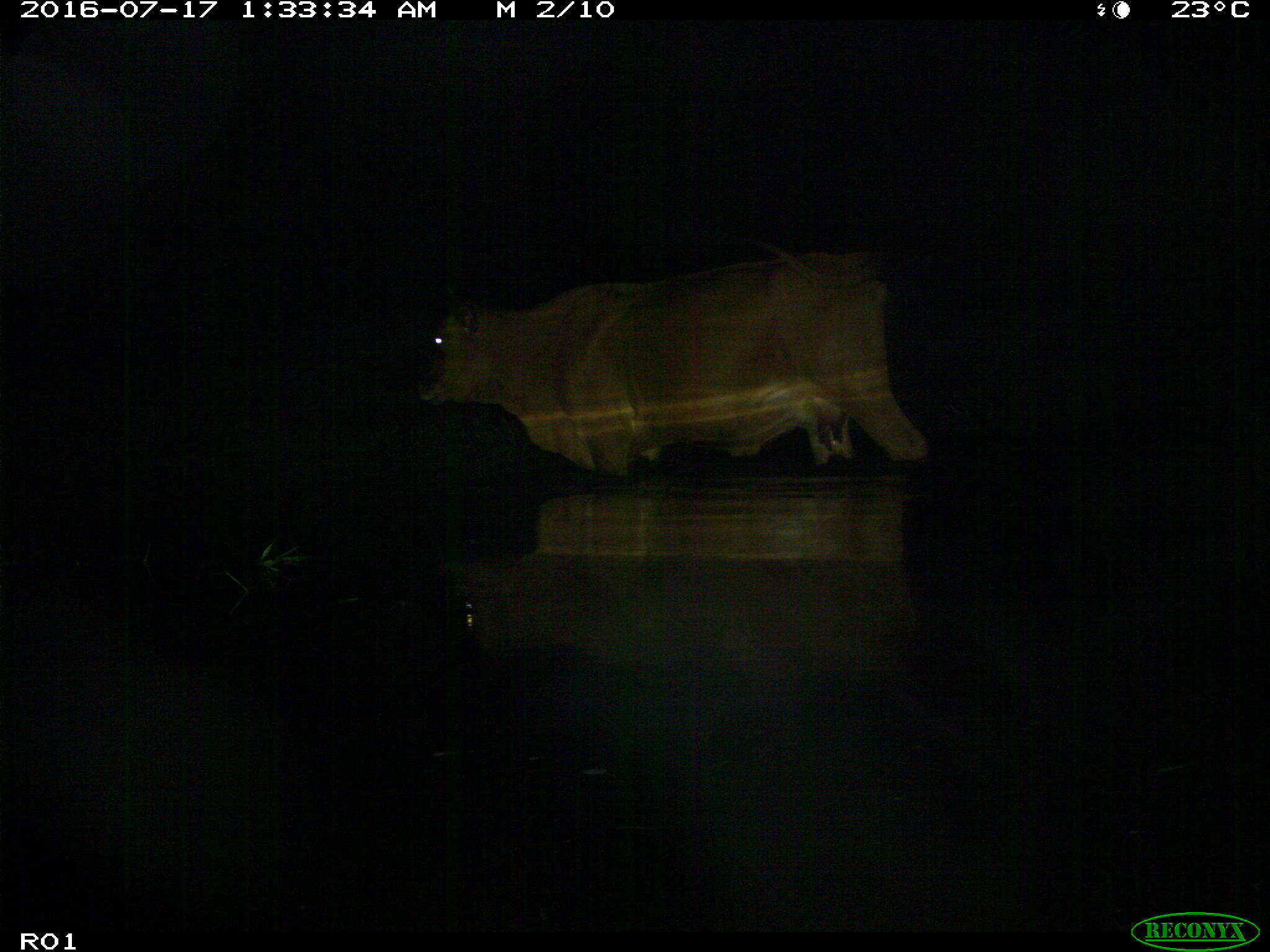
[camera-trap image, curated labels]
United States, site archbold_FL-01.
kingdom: Animalia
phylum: Chordata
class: Mammalia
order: Artiodactyla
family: Bovidae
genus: Bos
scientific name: Bos taurus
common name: domestic cow